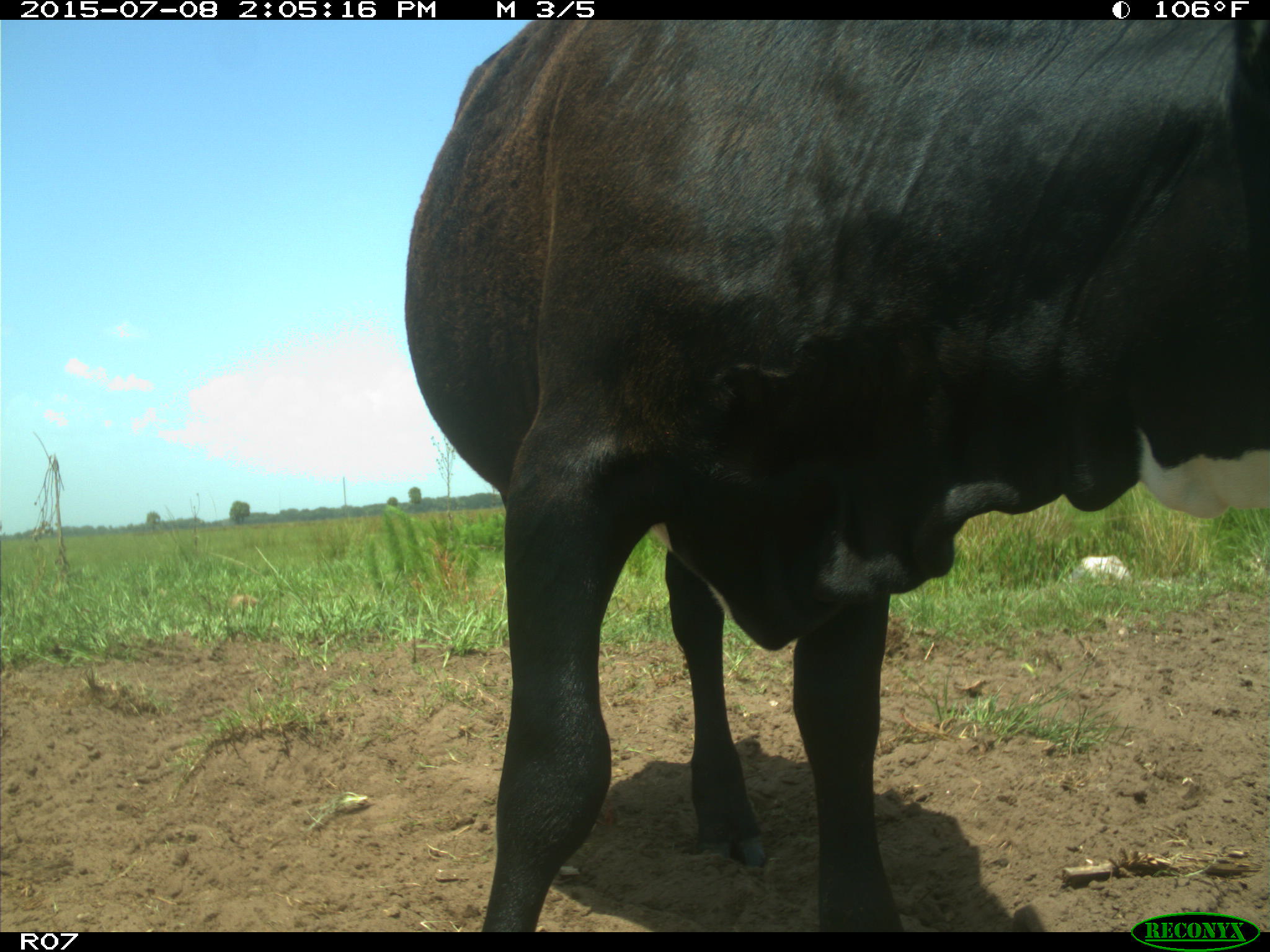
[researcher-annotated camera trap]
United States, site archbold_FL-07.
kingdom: Animalia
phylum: Chordata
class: Mammalia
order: Artiodactyla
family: Bovidae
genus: Bos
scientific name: Bos taurus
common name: domestic cow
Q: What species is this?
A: Bos taurus (domestic cow).